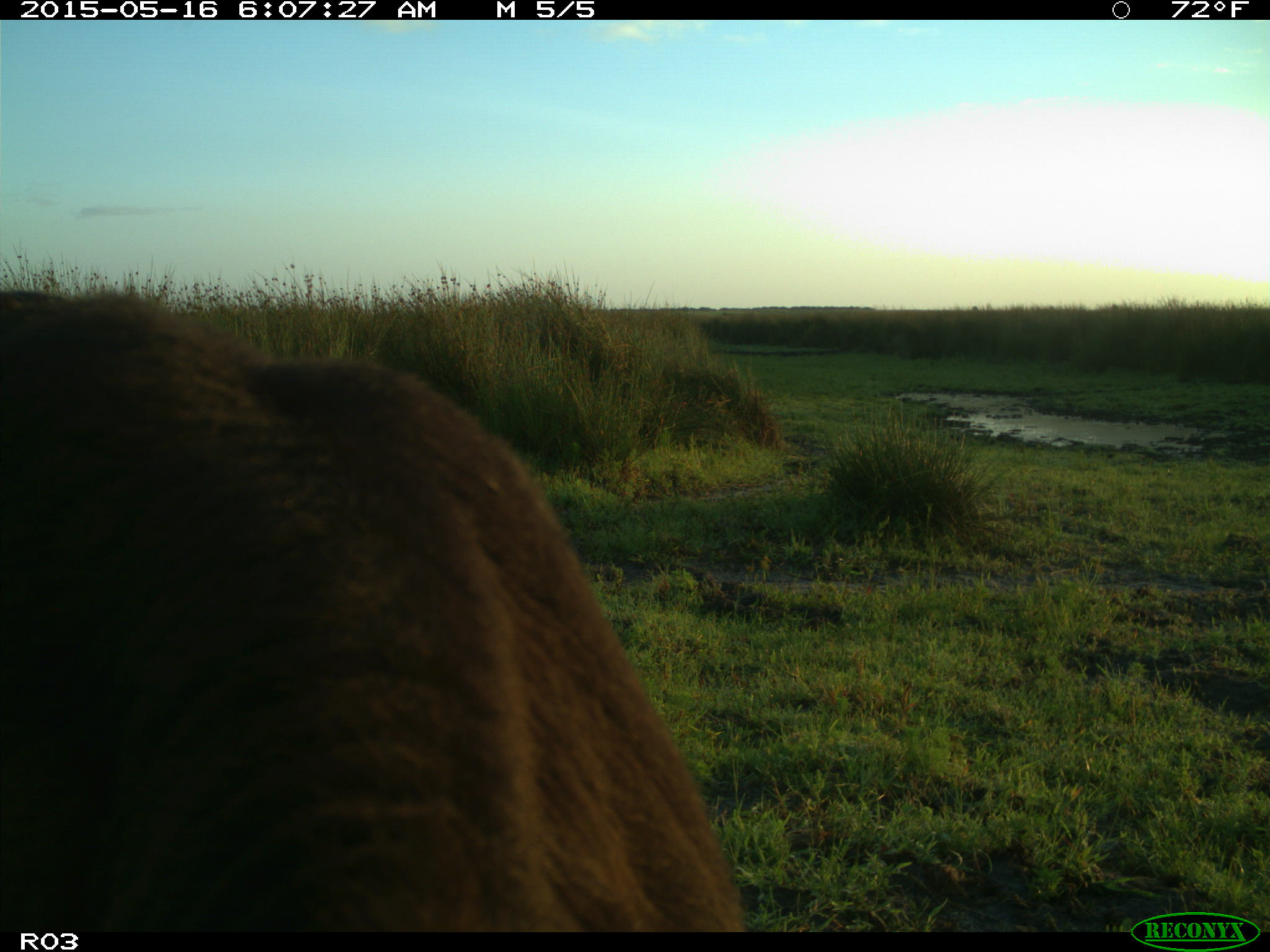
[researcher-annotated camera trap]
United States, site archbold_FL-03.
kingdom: Animalia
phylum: Chordata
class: Mammalia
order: Artiodactyla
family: Bovidae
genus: Bos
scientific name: Bos taurus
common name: domestic cow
Bos taurus (domestic cow).